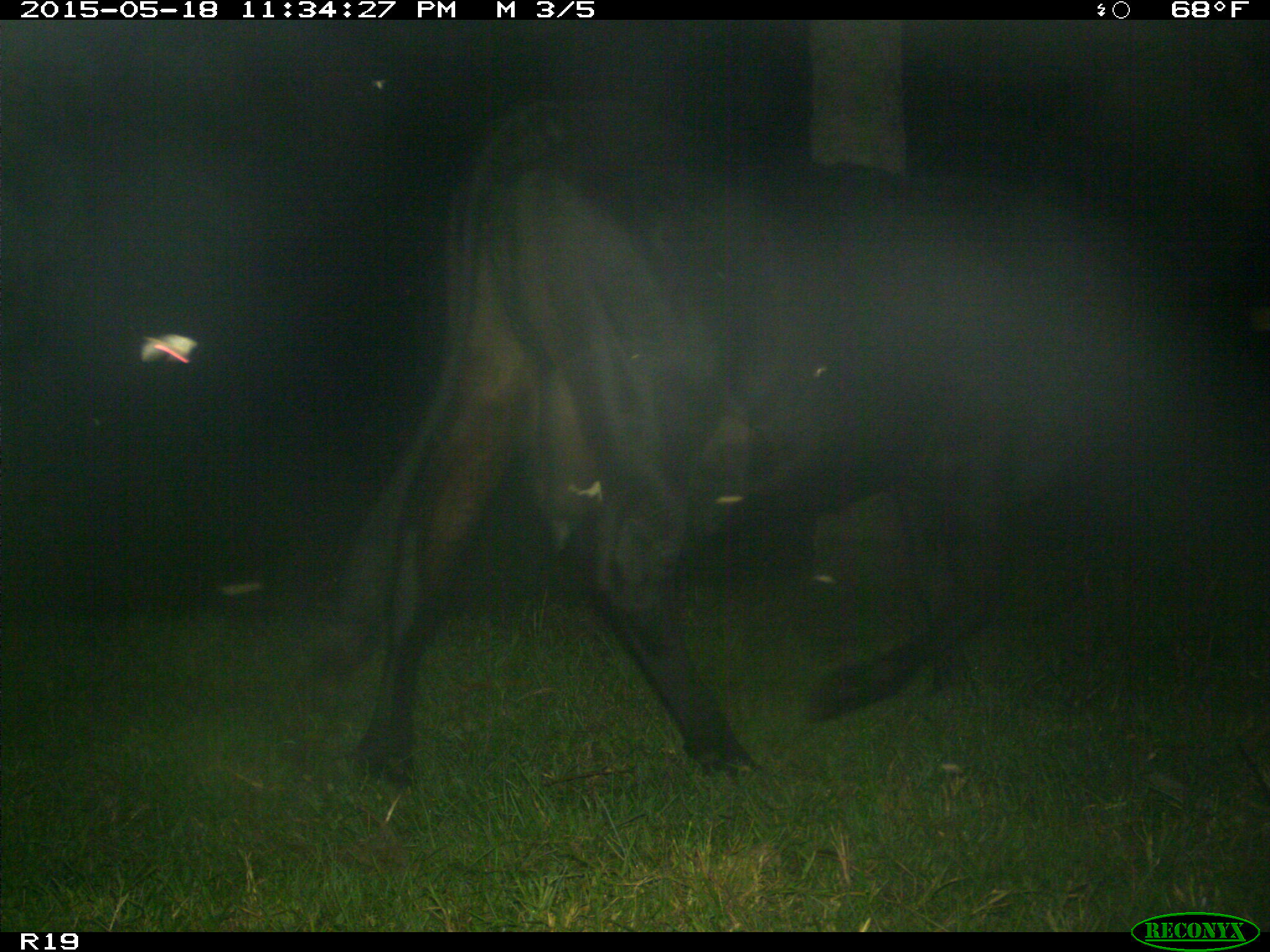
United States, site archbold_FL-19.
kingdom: Animalia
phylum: Chordata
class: Mammalia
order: Artiodactyla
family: Bovidae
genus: Bos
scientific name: Bos taurus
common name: domestic cow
Bos taurus (domestic cow).